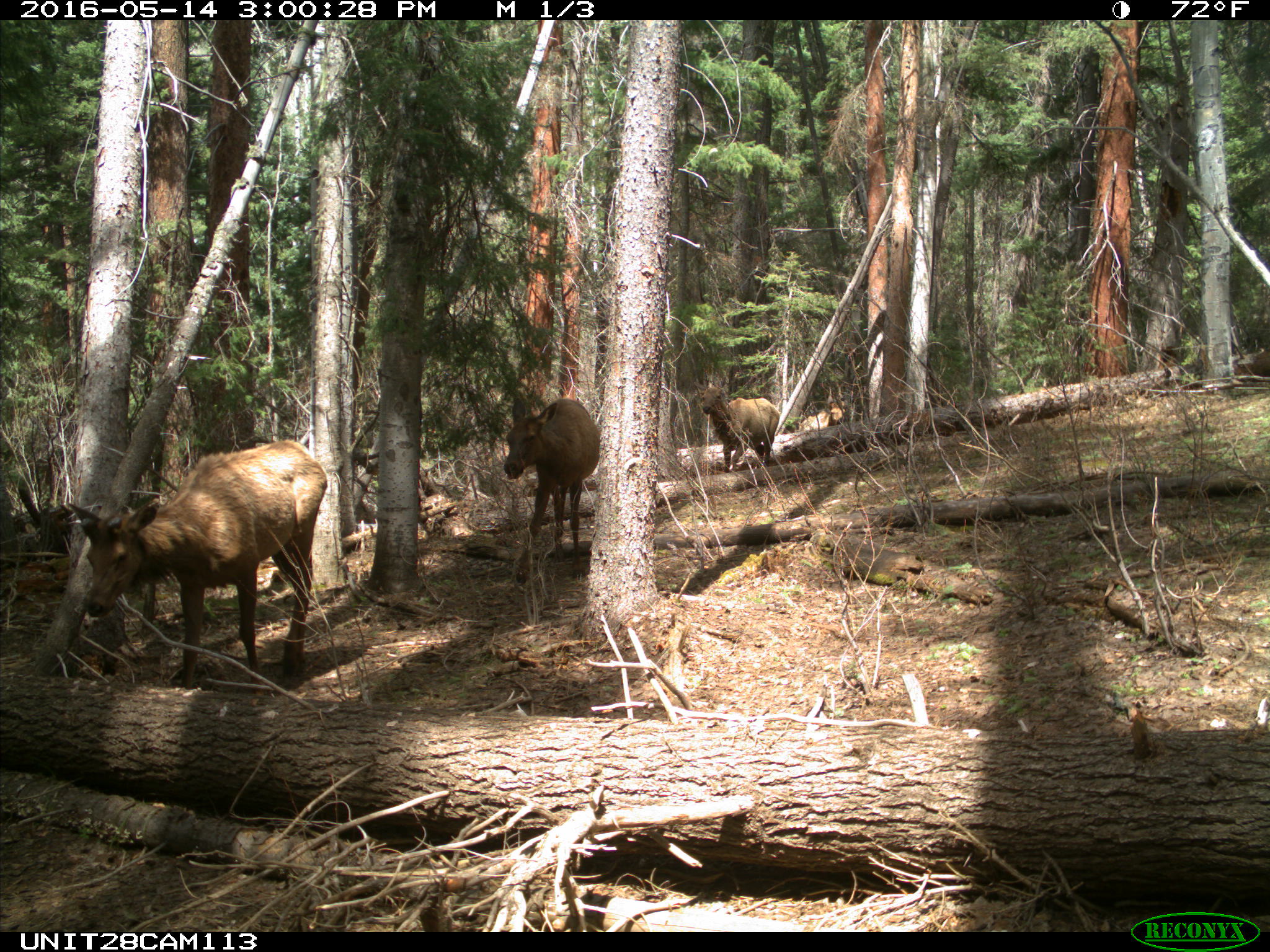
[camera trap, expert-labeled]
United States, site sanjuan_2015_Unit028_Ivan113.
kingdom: Animalia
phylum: Chordata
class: Mammalia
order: Artiodactyla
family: Cervidae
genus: Cervus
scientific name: Cervus elaphus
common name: red deer